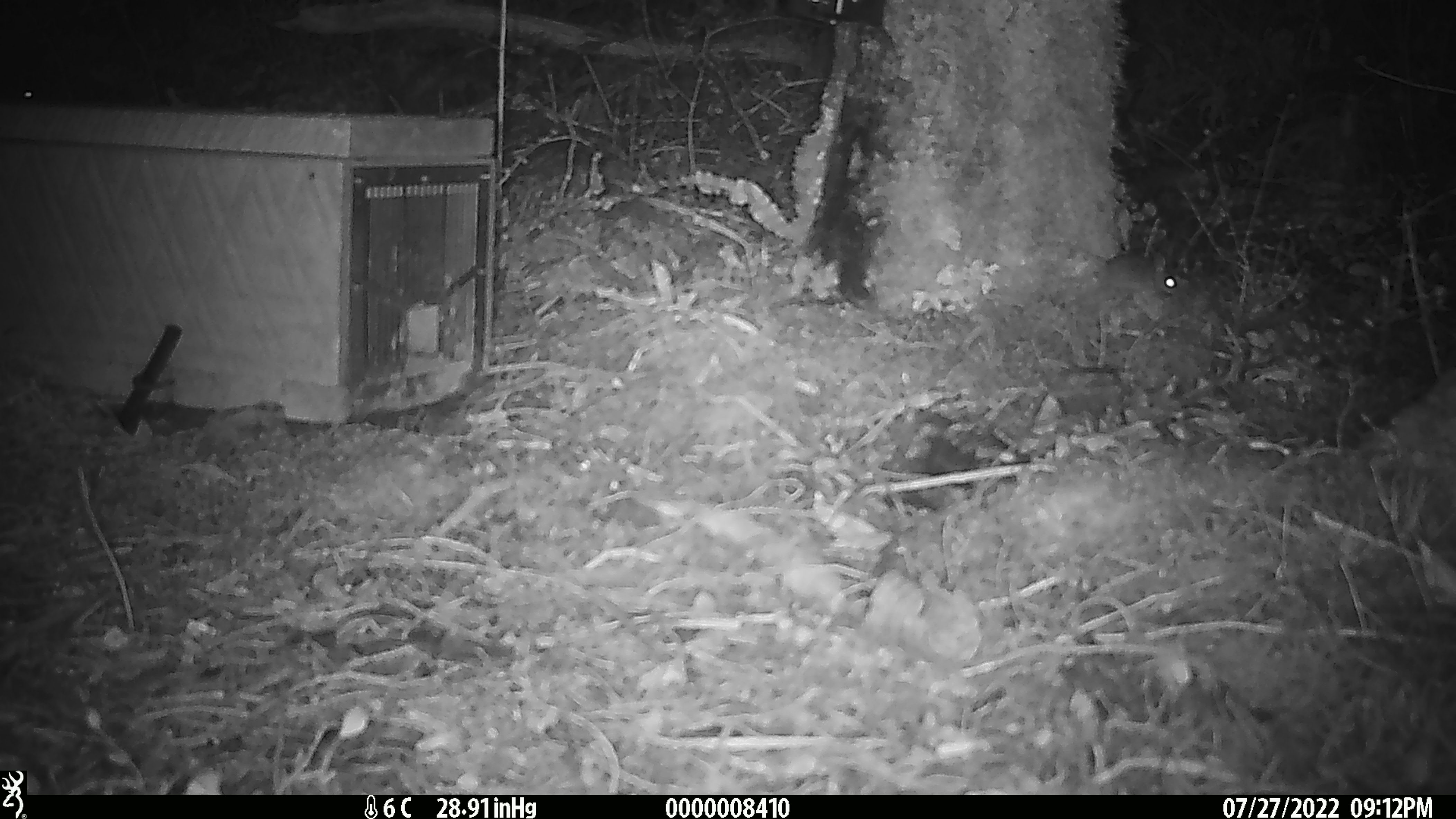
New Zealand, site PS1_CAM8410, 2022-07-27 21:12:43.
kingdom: Animalia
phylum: Chordata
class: Mammalia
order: Rodentia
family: Muridae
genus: Mus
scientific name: Mus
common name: mouse